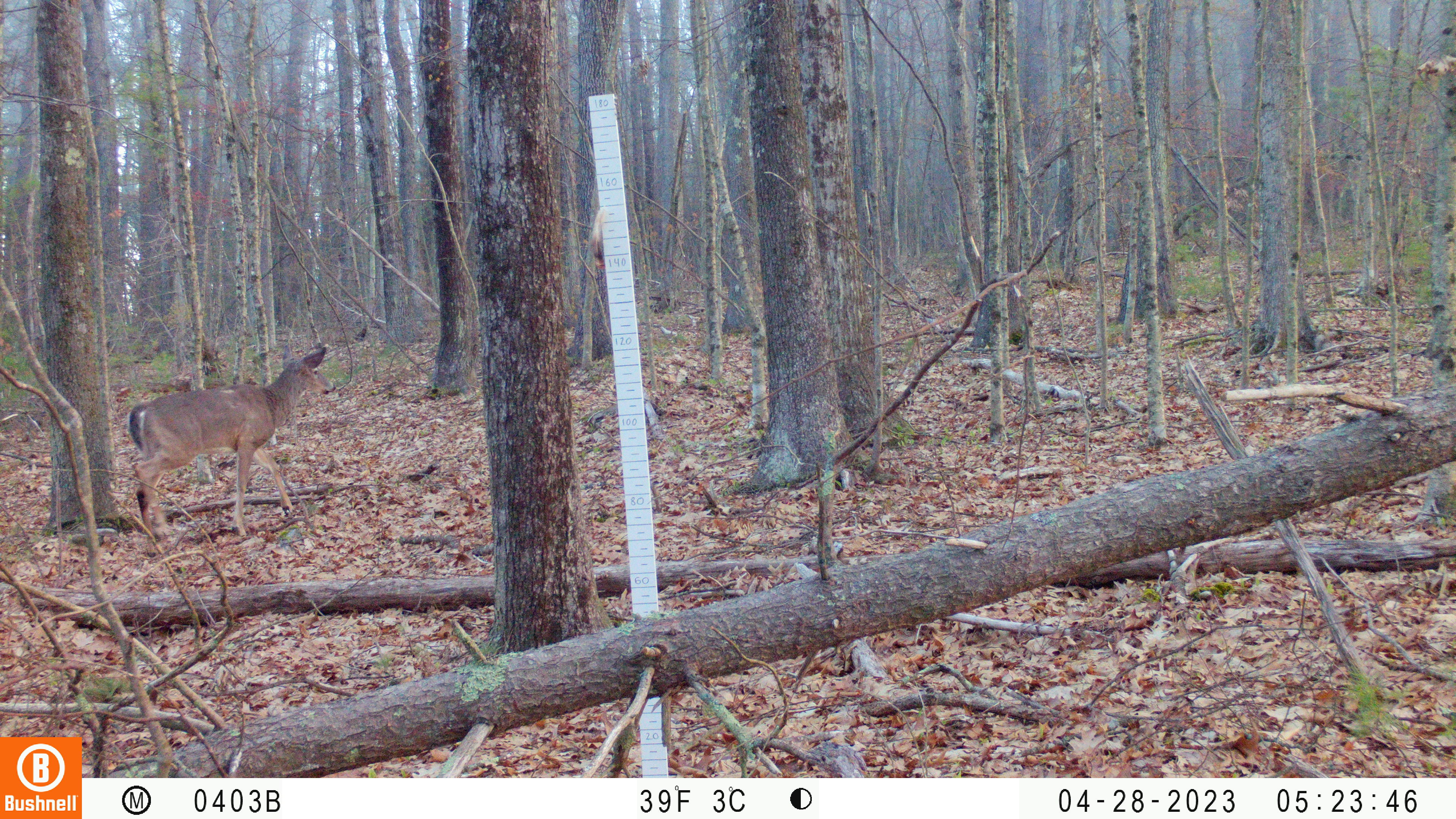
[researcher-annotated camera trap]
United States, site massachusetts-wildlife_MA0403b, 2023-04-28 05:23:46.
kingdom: Animalia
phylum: Chordata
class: Mammalia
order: Artiodactyla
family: Cervidae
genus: Odocoileus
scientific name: Odocoileus virginianus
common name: white-tailed deer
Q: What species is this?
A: White-tailed deer (Odocoileus virginianus).